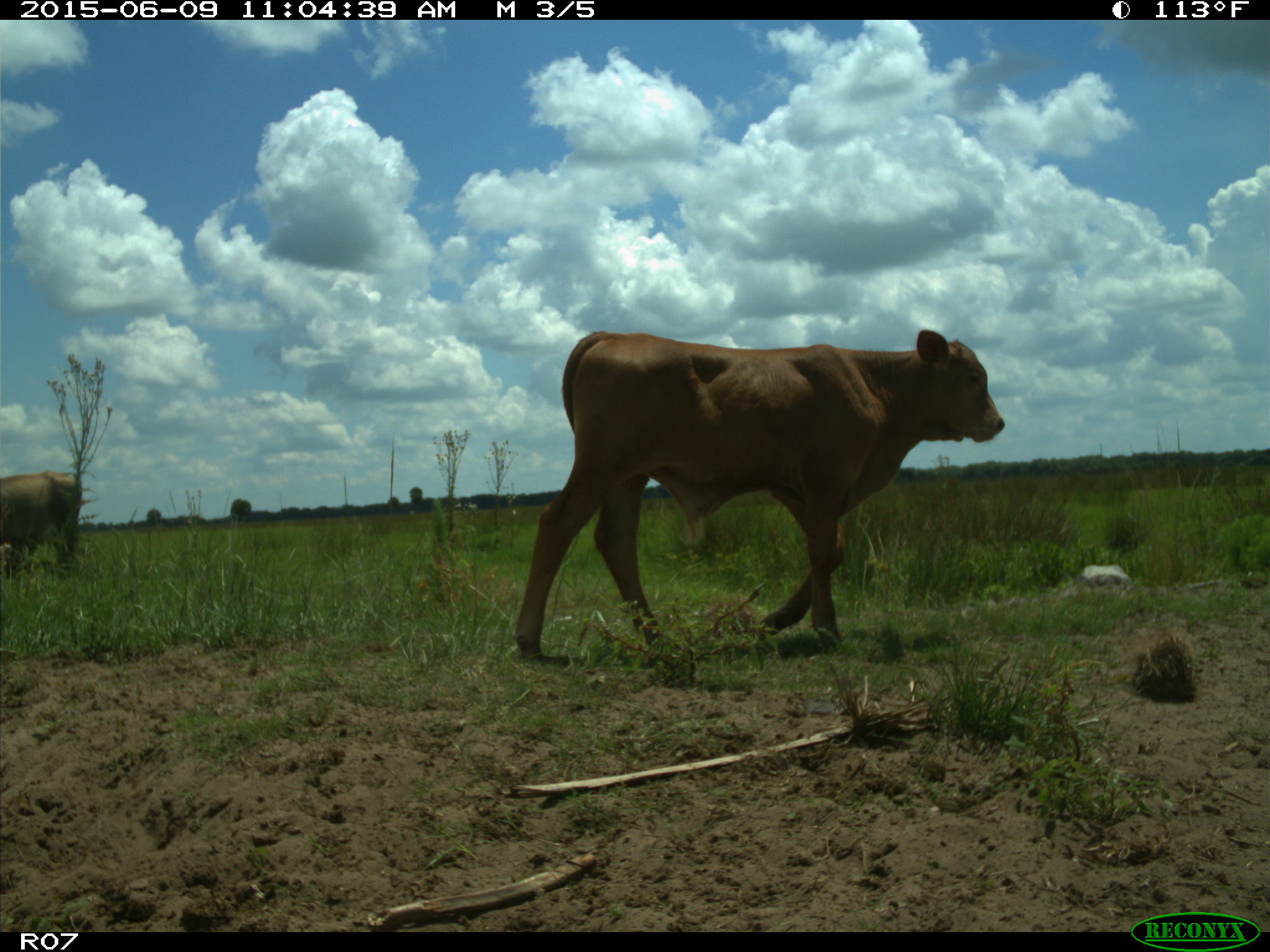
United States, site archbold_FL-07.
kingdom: Animalia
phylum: Chordata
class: Mammalia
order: Artiodactyla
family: Bovidae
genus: Bos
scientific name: Bos taurus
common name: domestic cow